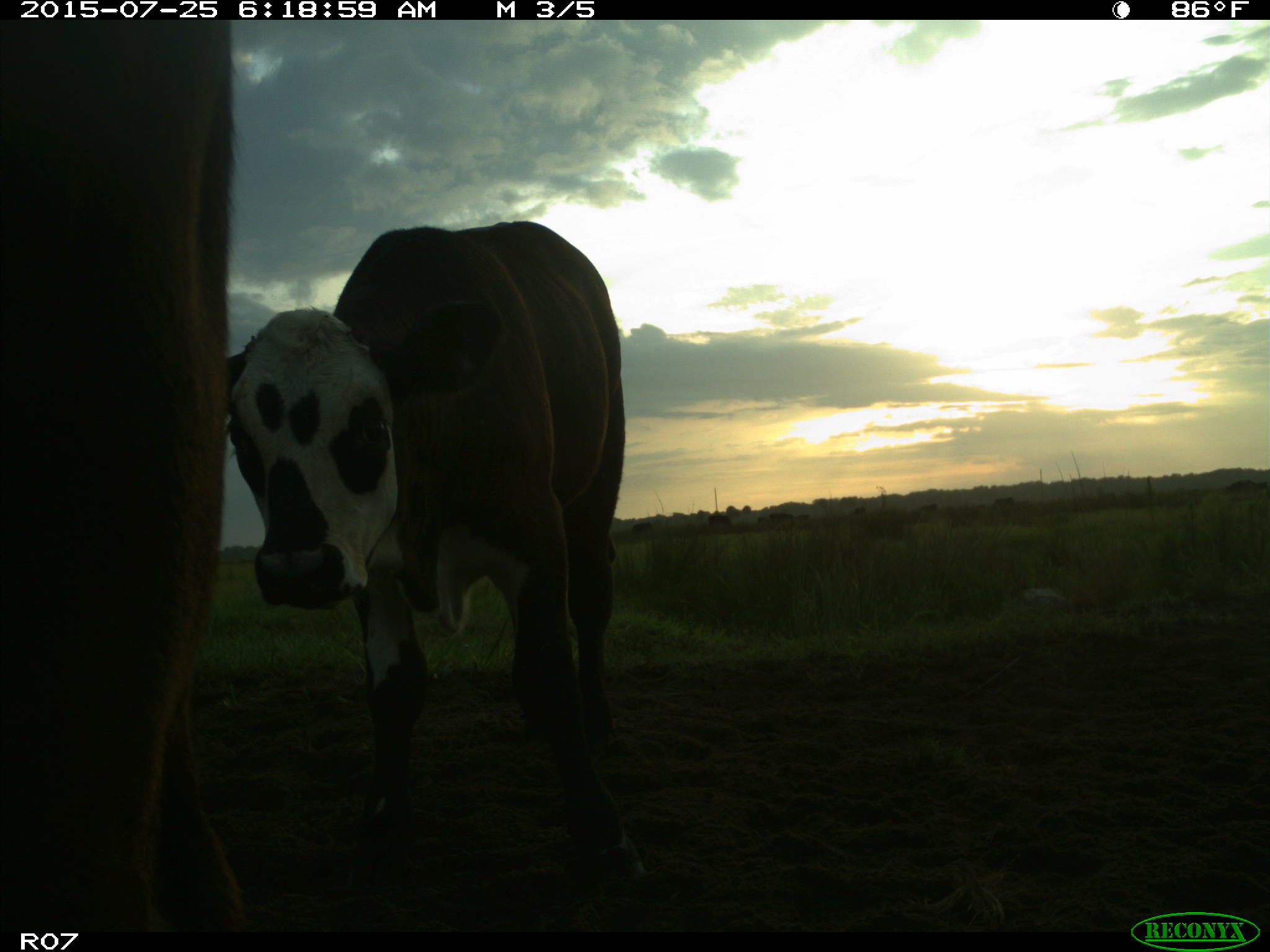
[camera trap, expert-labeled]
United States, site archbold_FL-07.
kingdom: Animalia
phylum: Chordata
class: Mammalia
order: Artiodactyla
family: Bovidae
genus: Bos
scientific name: Bos taurus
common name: domestic cow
Bos taurus (domestic cow).